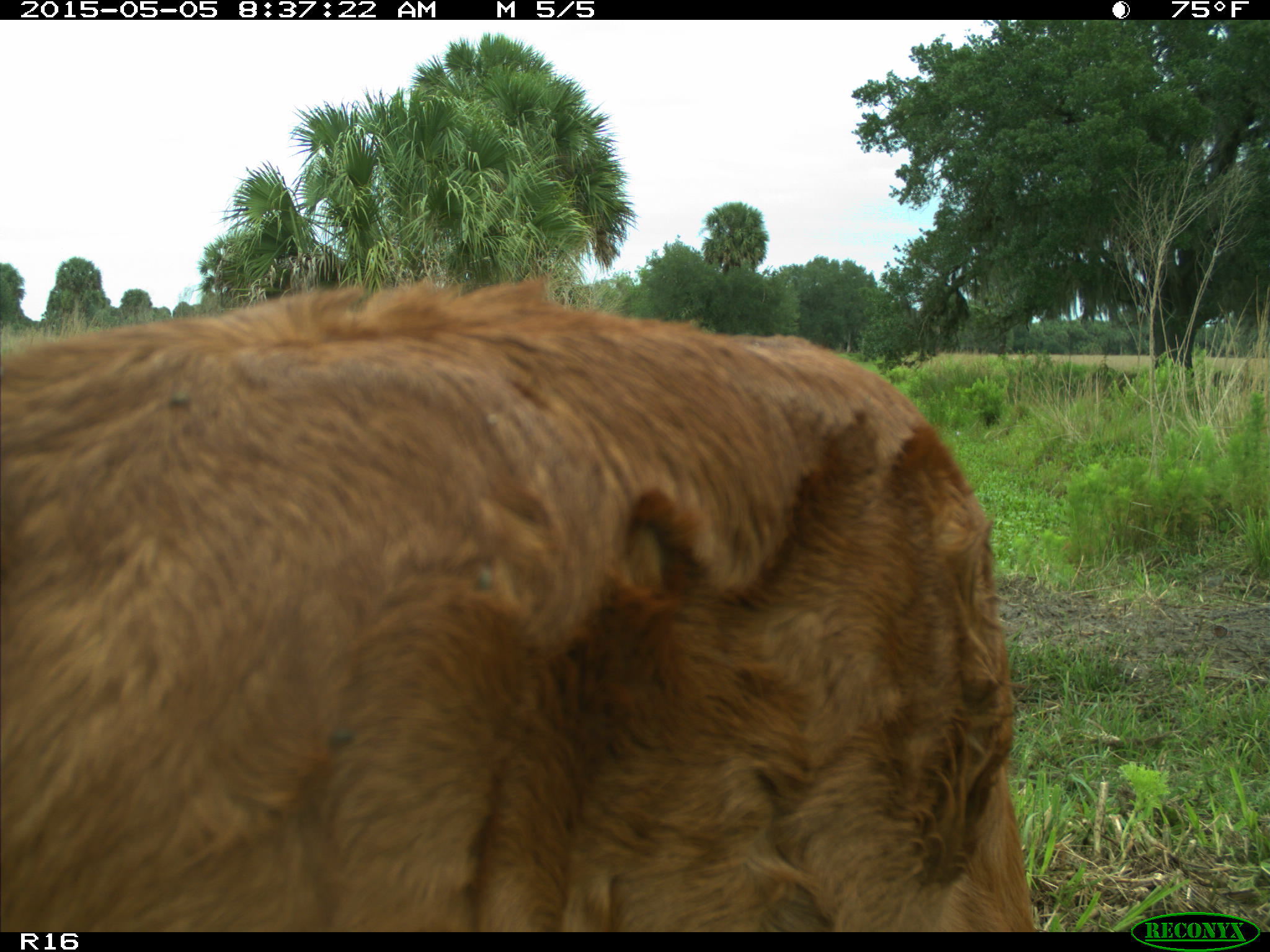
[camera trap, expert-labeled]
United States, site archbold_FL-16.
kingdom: Animalia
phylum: Chordata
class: Mammalia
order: Artiodactyla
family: Bovidae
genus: Bos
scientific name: Bos taurus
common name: domestic cow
Bos taurus (domestic cow).